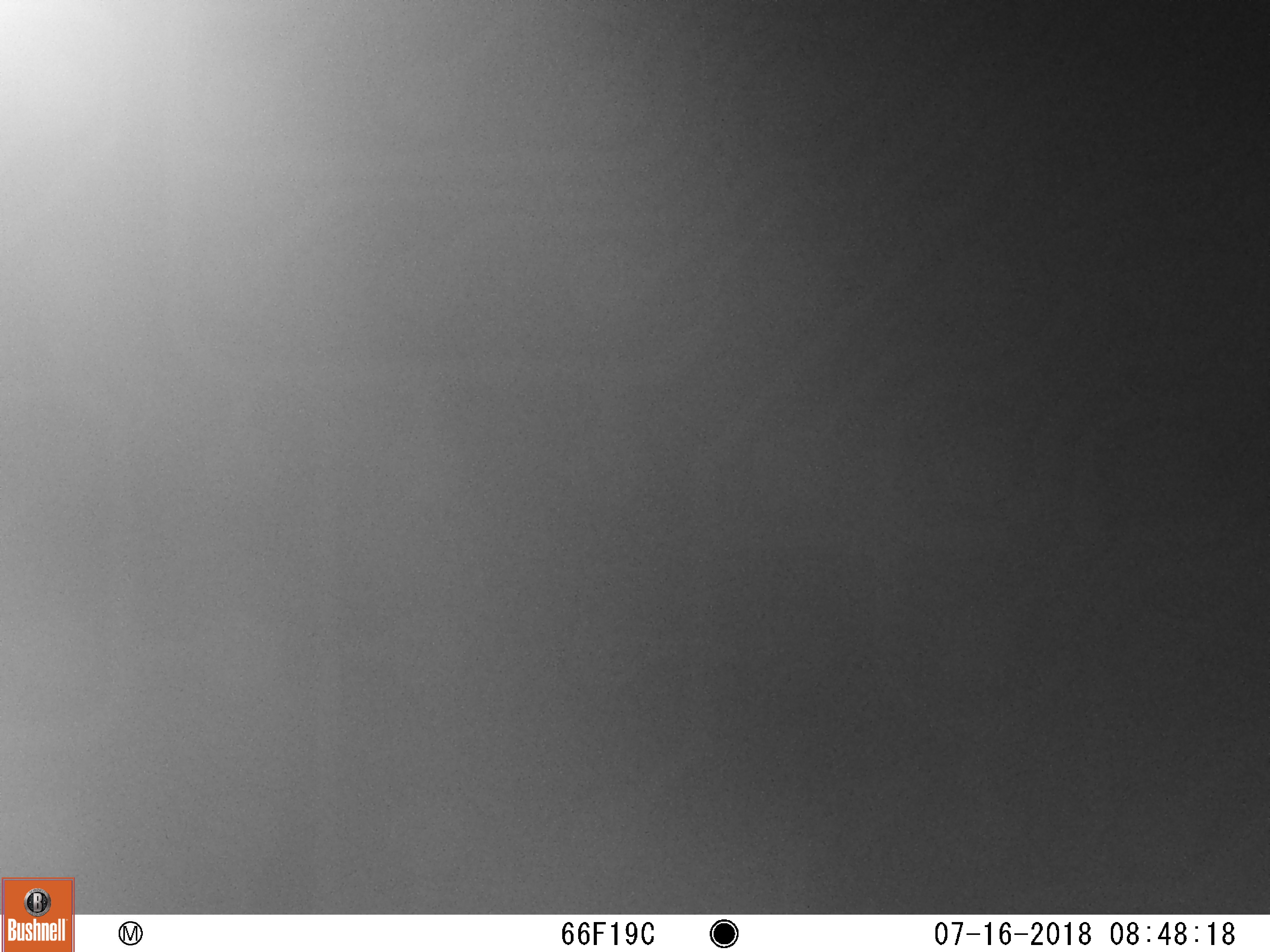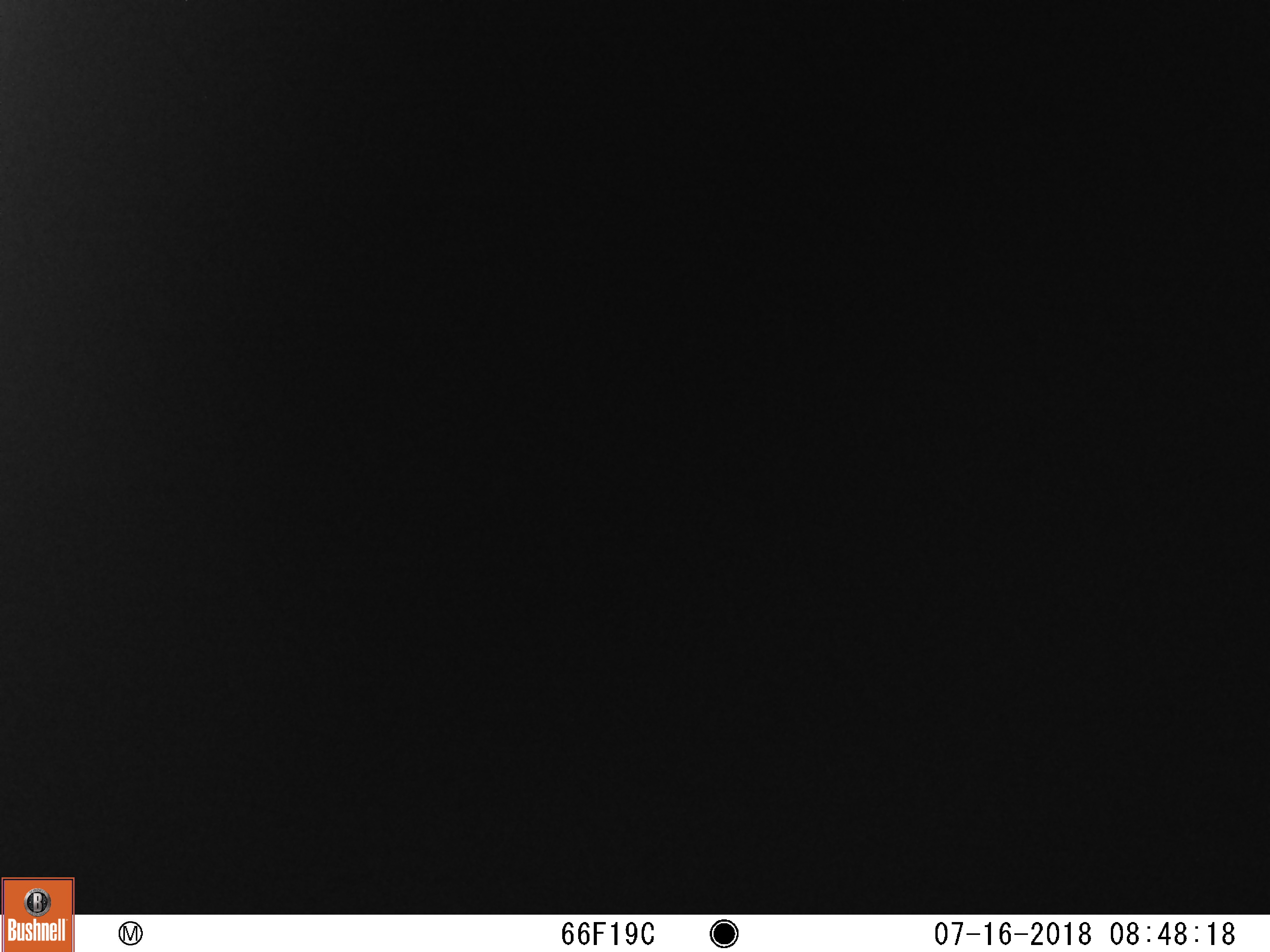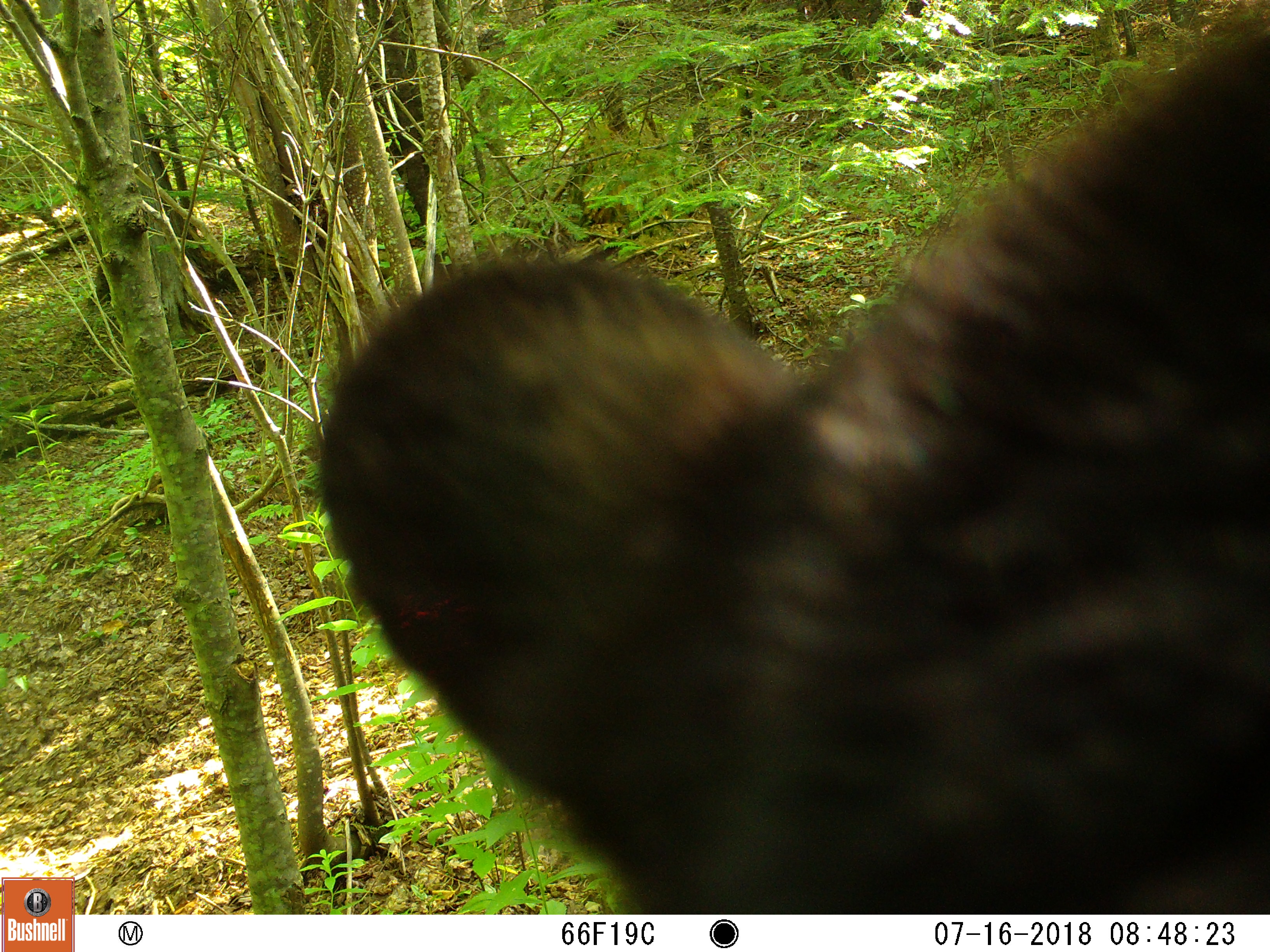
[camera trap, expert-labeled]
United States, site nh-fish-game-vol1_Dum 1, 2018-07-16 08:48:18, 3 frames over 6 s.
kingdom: Animalia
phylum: Chordata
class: Mammalia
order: Carnivora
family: Ursidae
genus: Ursus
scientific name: Ursus americanus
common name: black bear